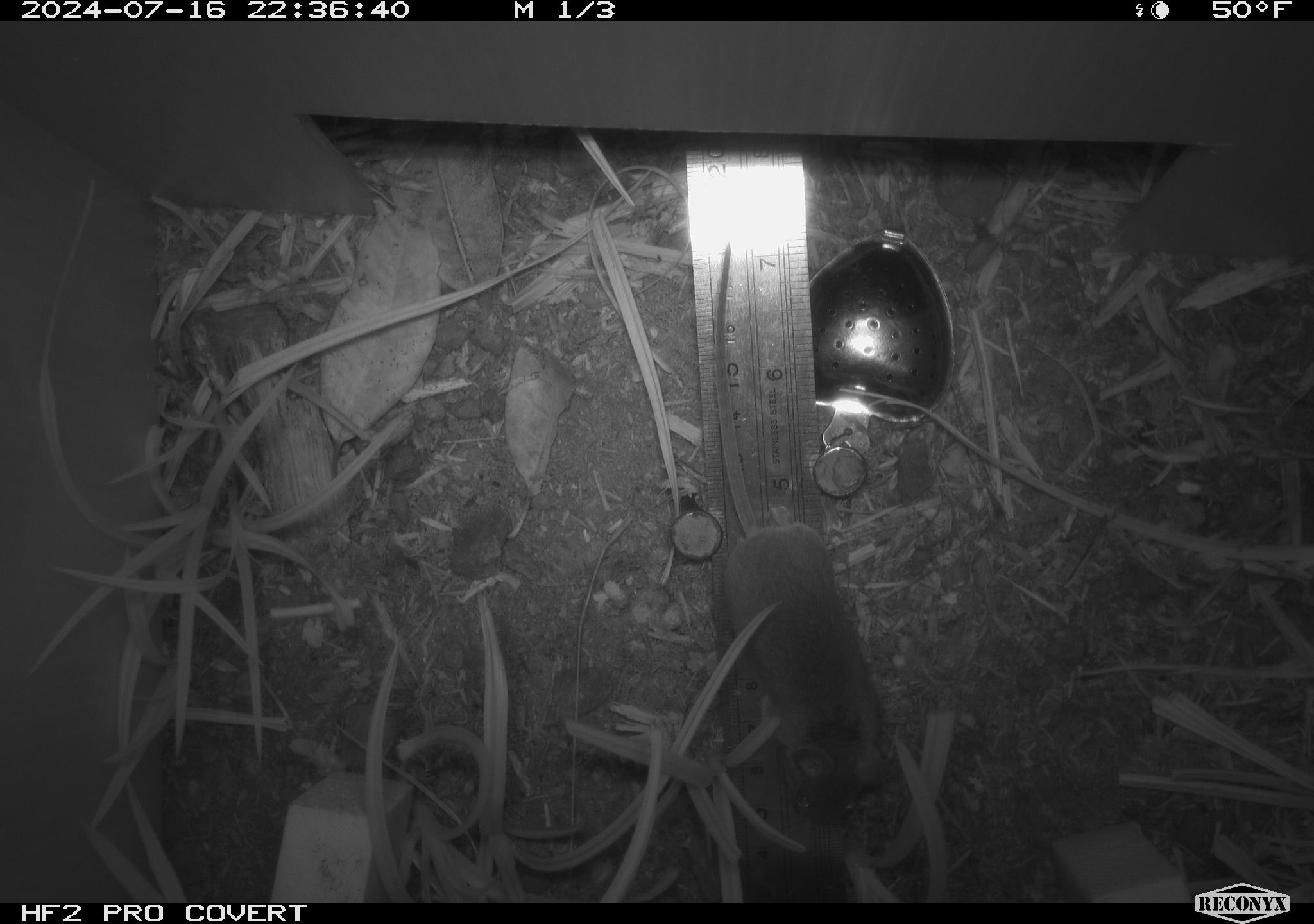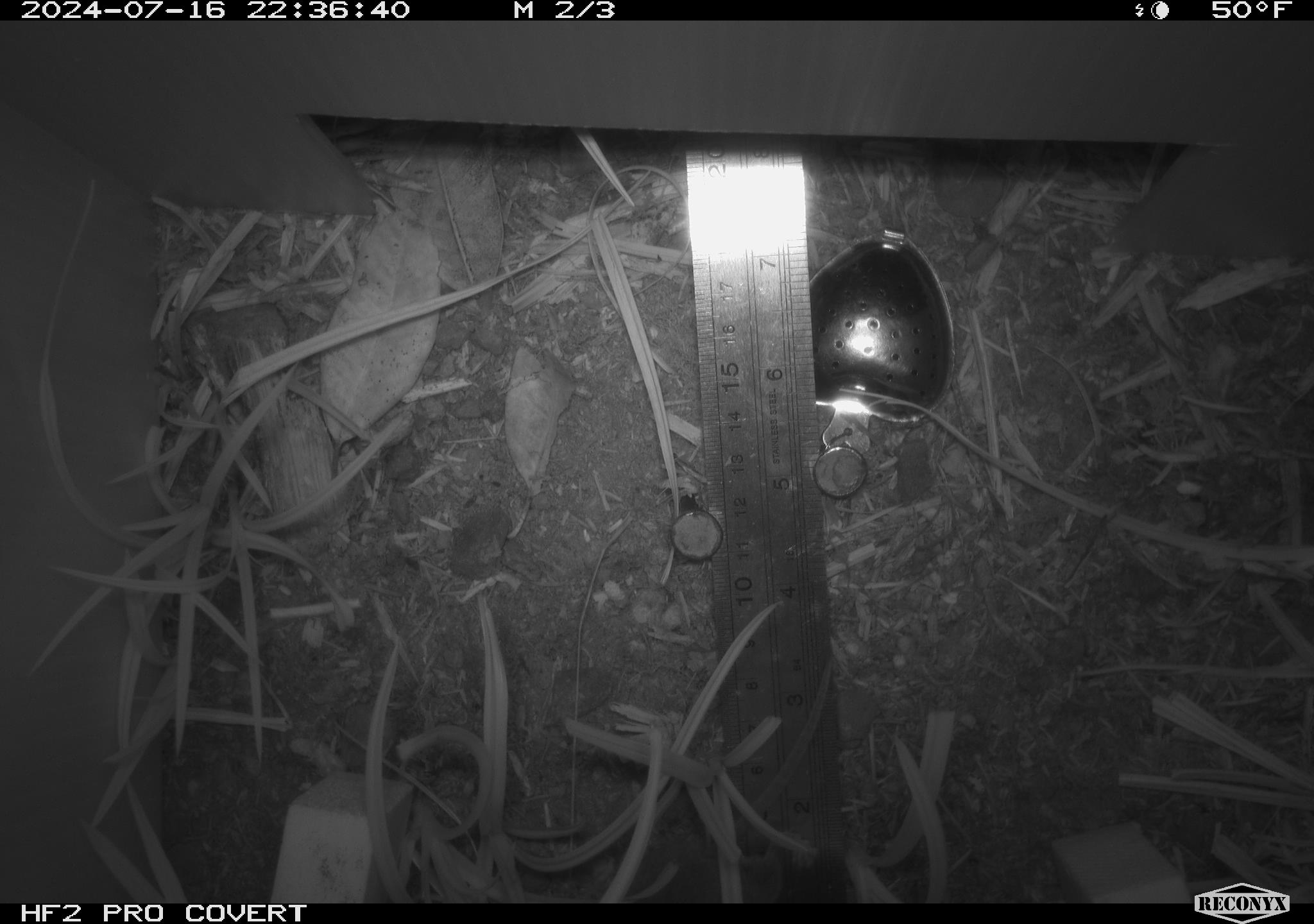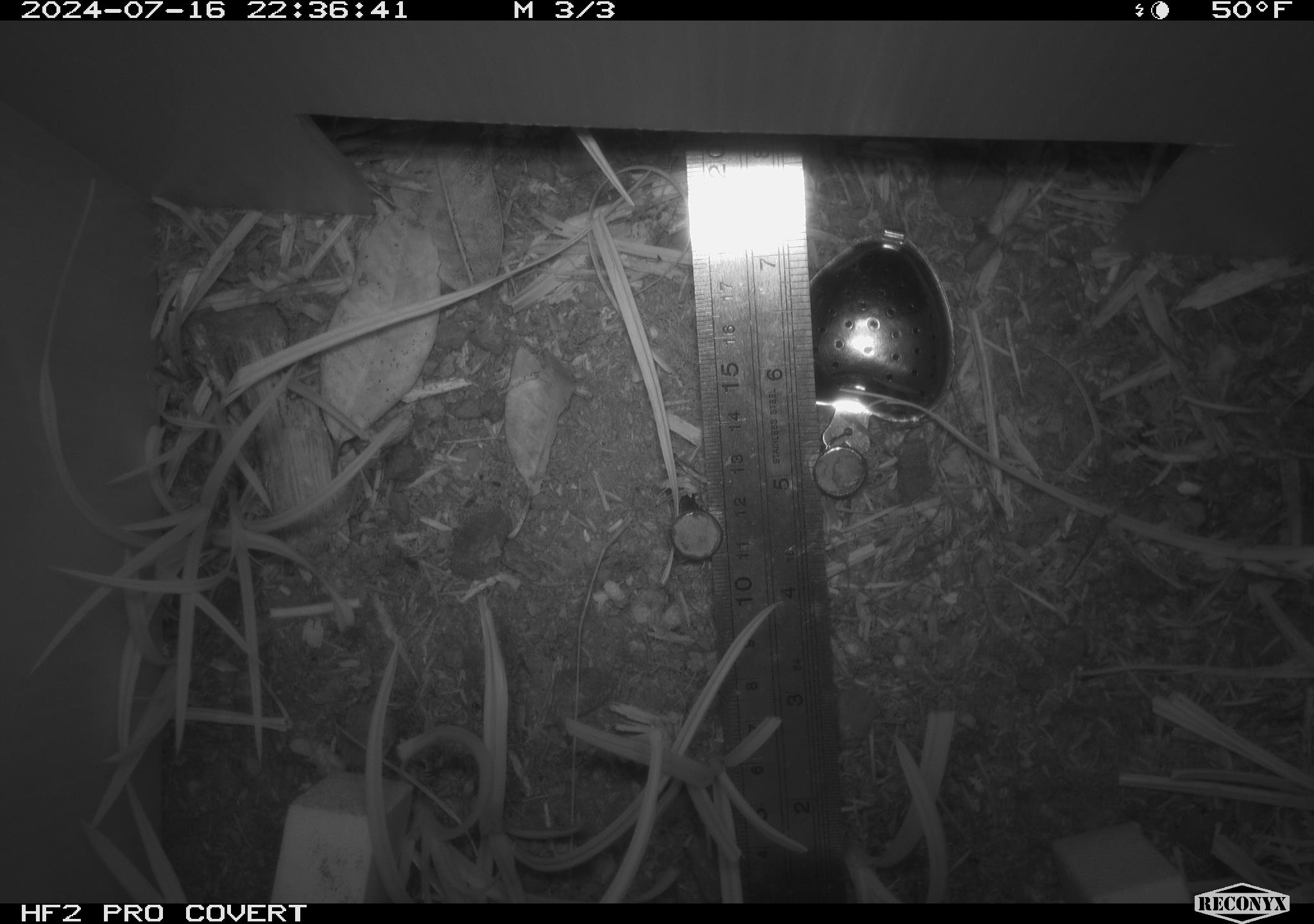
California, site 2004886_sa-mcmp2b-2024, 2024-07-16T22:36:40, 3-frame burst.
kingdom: Animalia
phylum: Chordata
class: Mammalia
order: Rodentia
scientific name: Rodentia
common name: mouse species